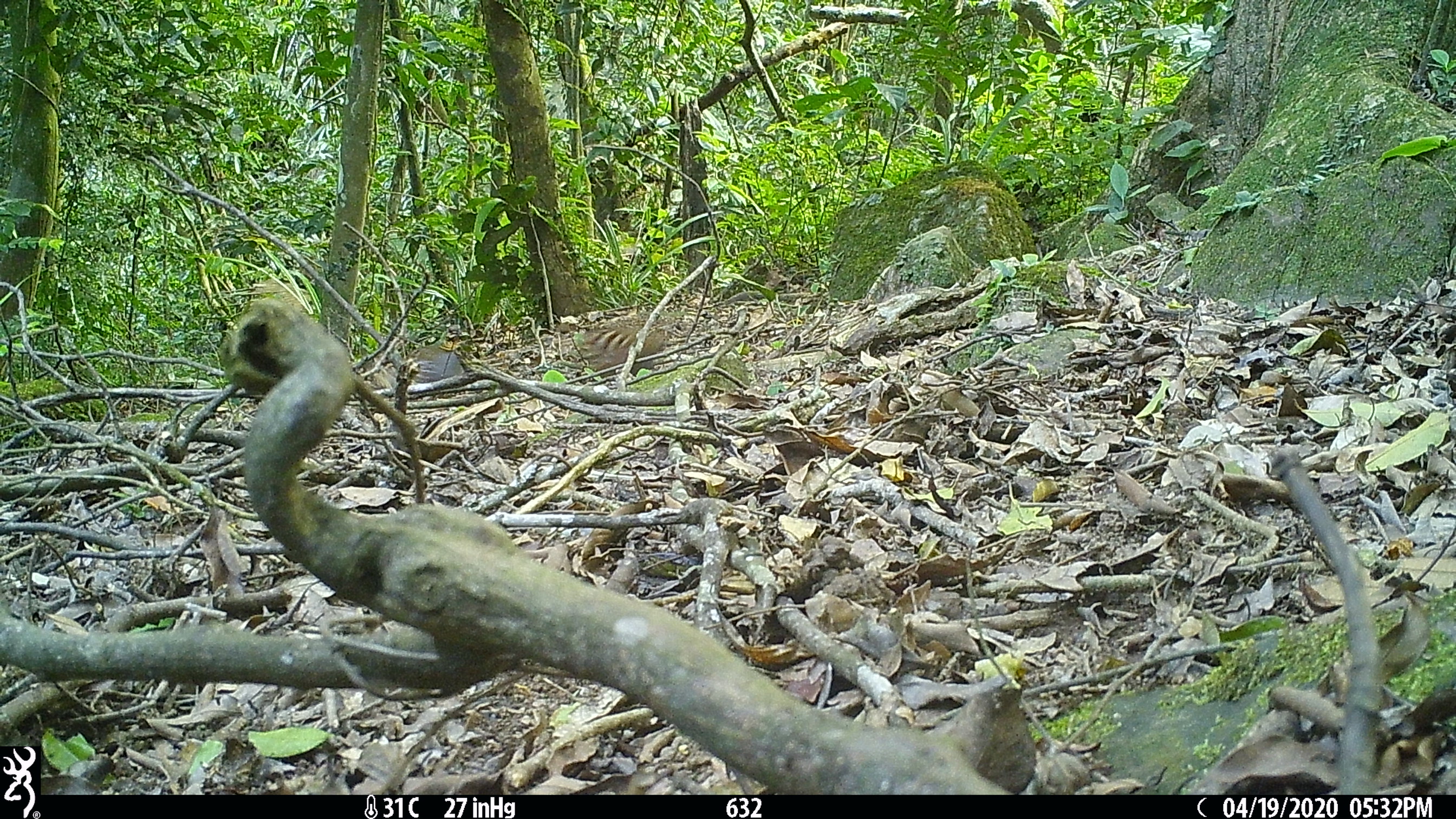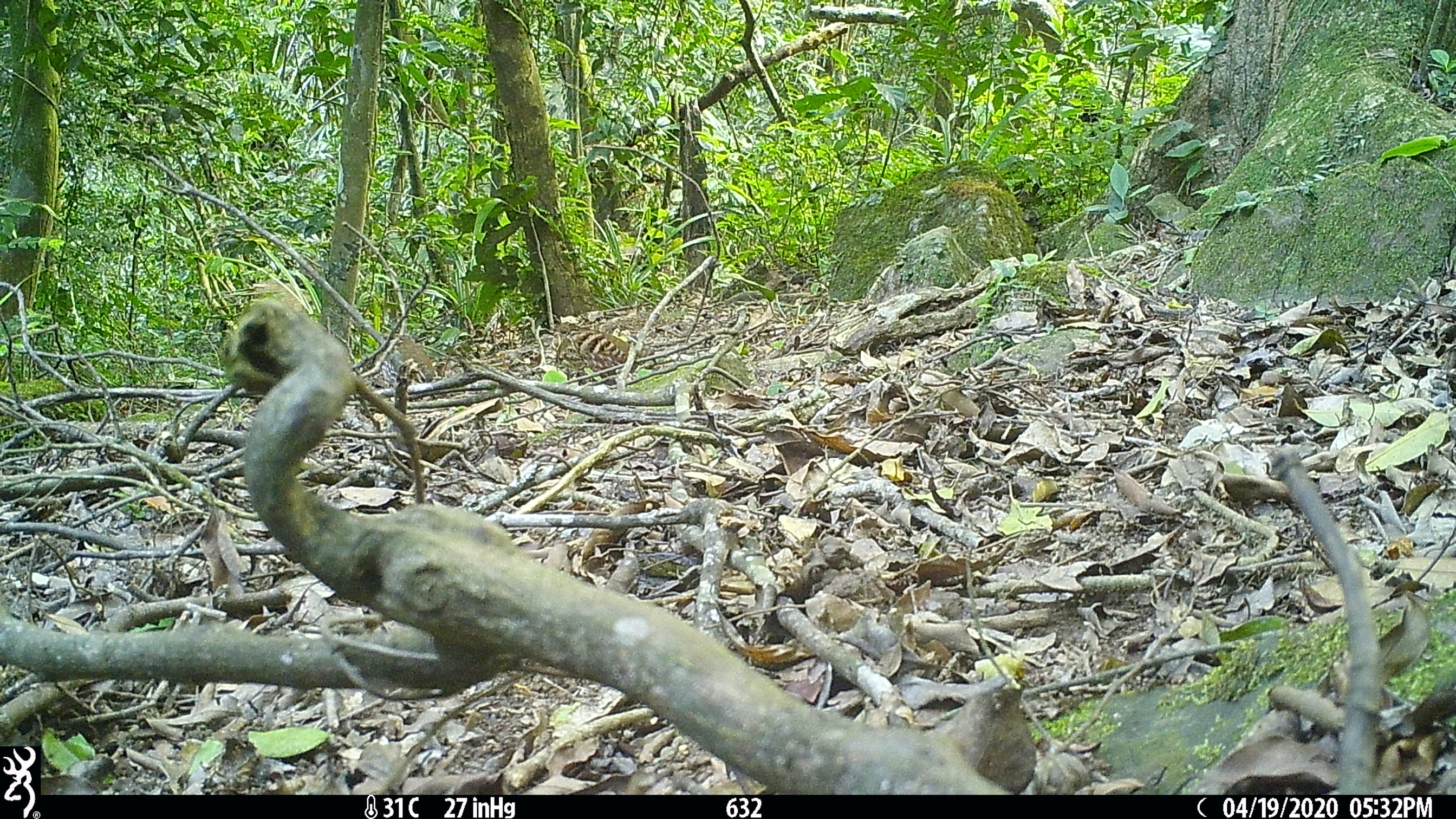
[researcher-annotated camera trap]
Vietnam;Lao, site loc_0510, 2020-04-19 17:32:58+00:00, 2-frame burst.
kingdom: Animalia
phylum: Chordata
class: Aves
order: Galliformes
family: Phasianidae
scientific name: Phasianidae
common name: partridge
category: unidentified partridge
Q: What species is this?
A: Unidentified partridge (partridge) (Phasianidae).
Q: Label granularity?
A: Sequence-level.